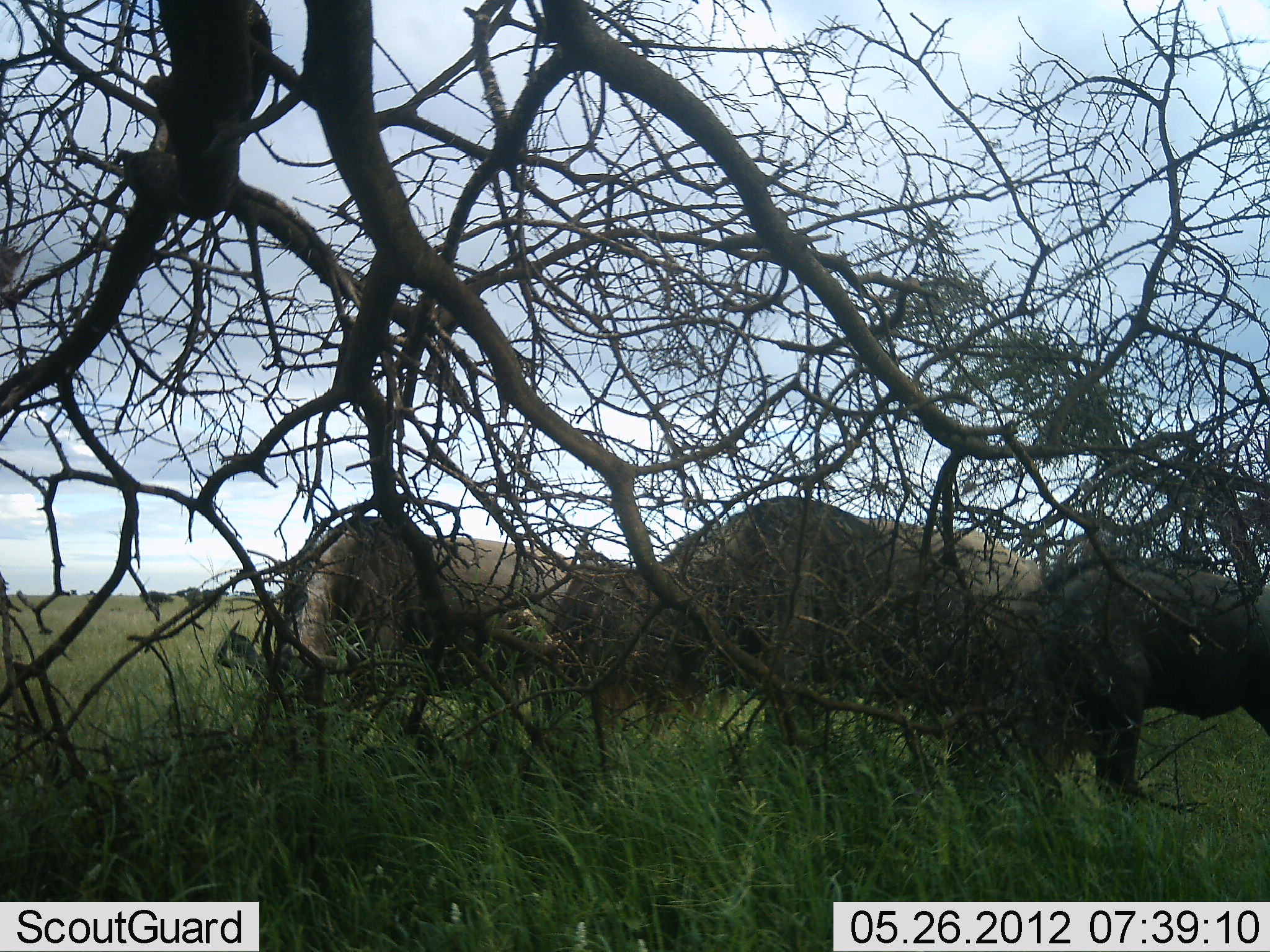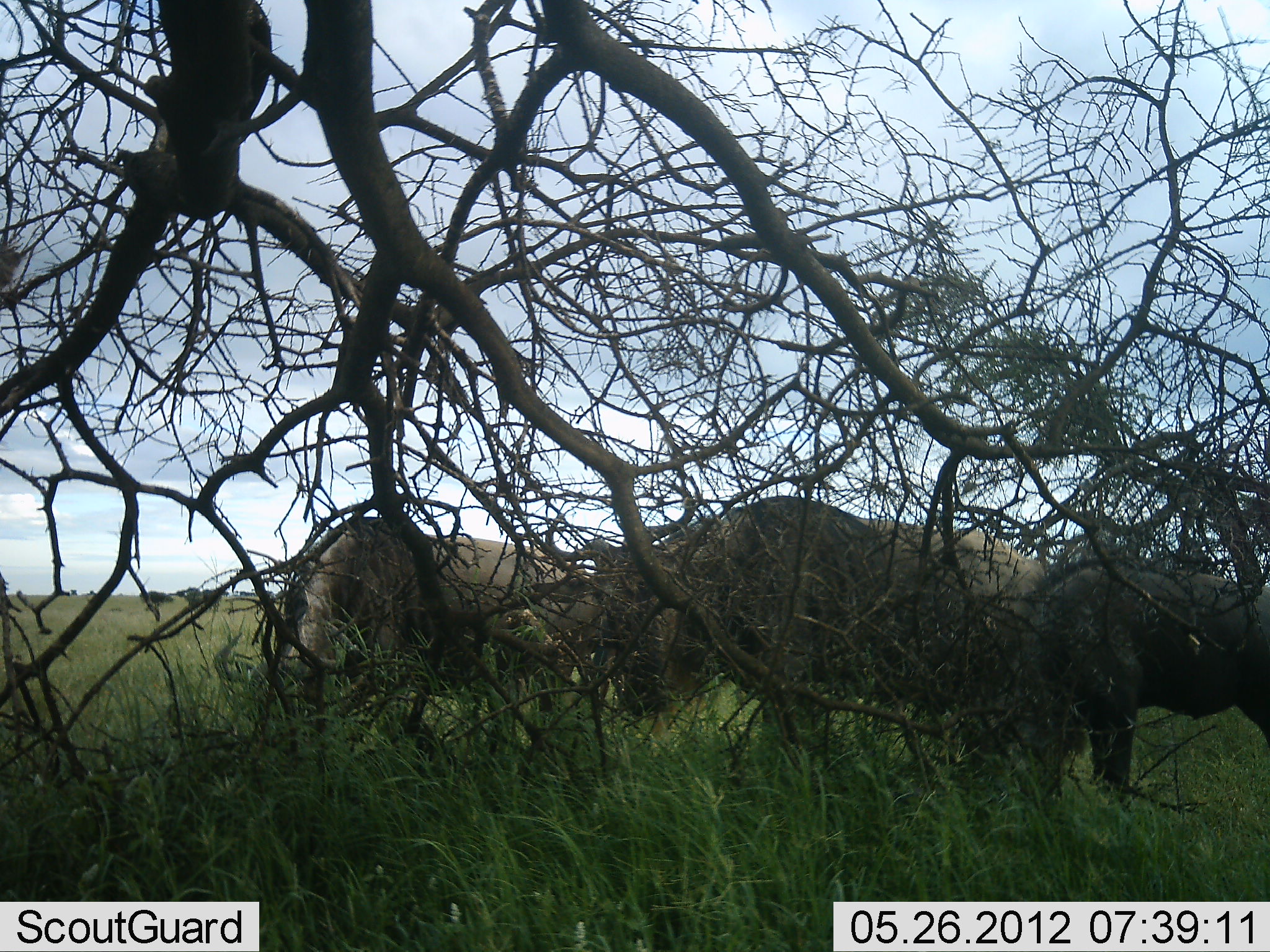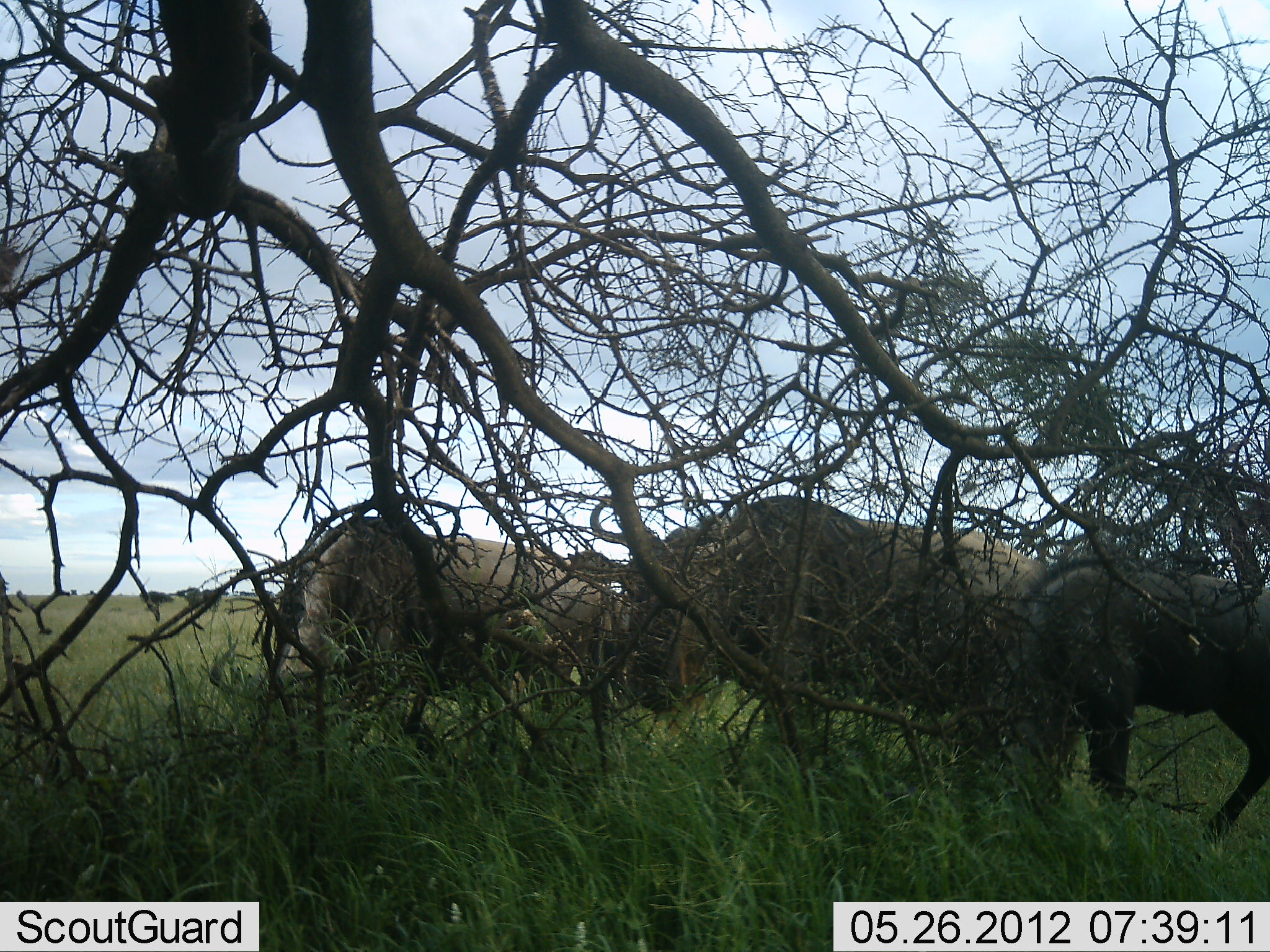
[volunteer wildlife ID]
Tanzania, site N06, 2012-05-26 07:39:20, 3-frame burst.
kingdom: Animalia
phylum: Chordata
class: Mammalia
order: Artiodactyla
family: Bovidae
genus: Connochaetes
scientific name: Connochaetes taurinus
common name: blue wildebeest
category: wildebeest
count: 3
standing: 43%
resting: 0%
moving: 9%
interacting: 0%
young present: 22%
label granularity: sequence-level